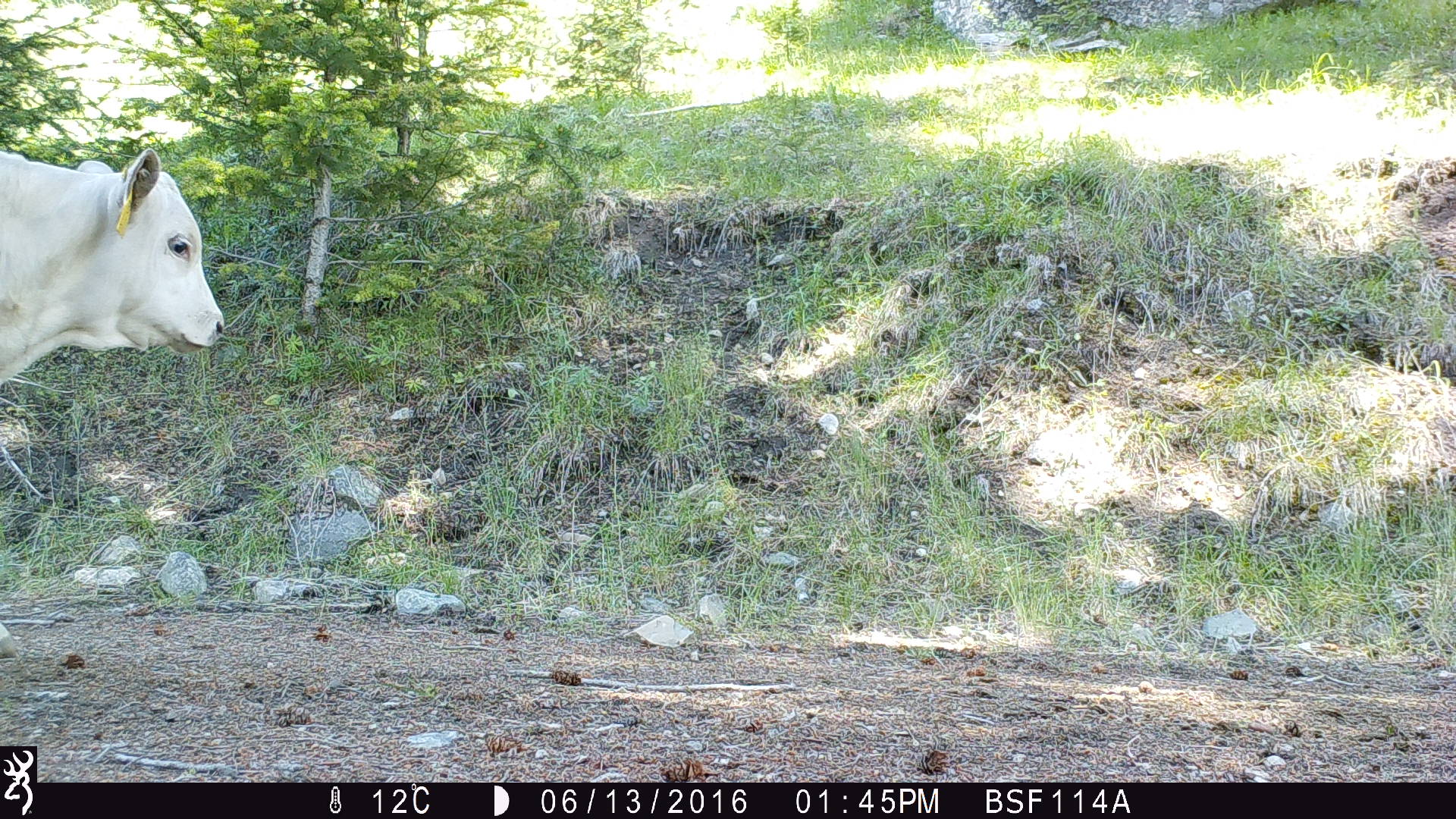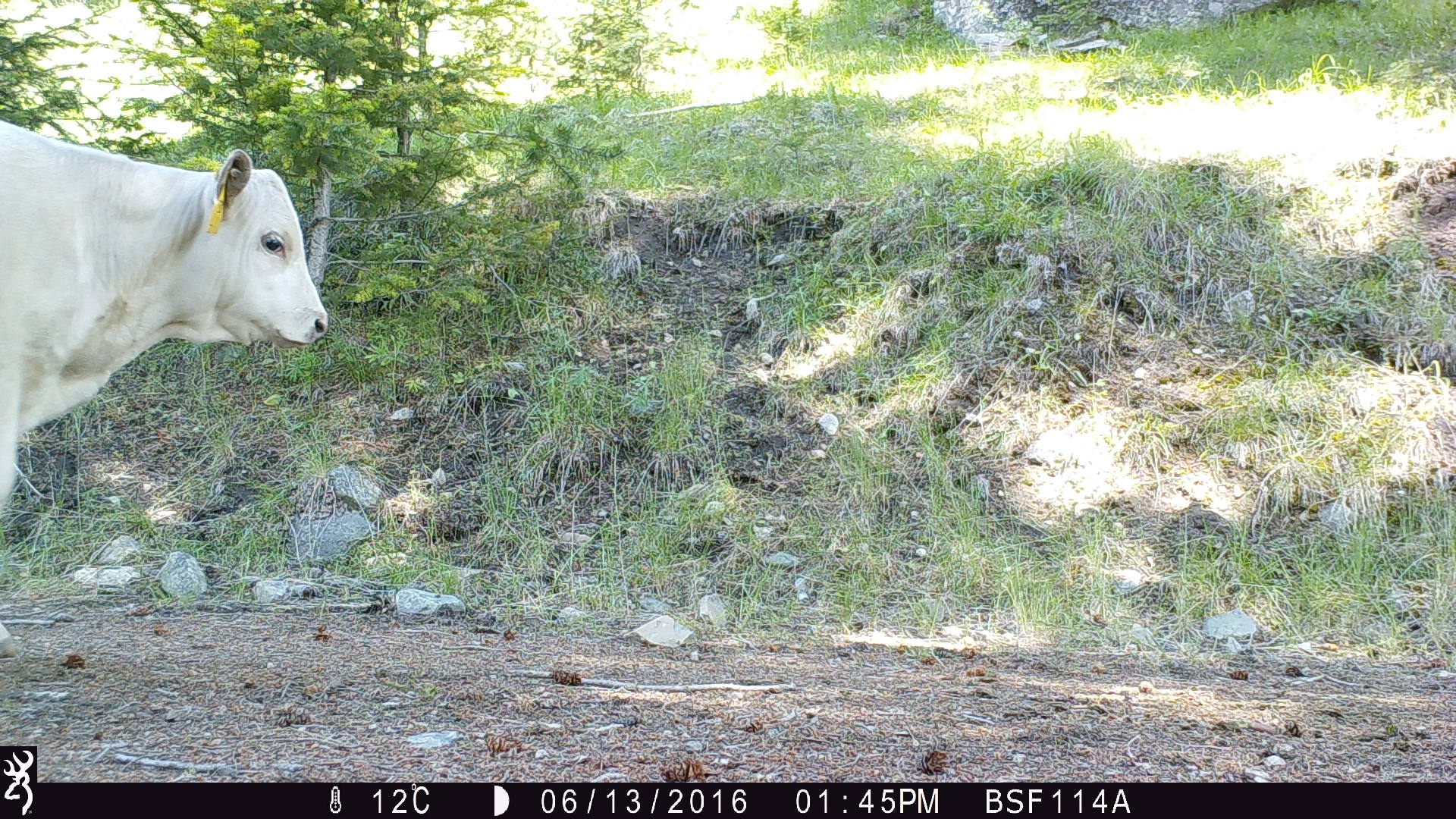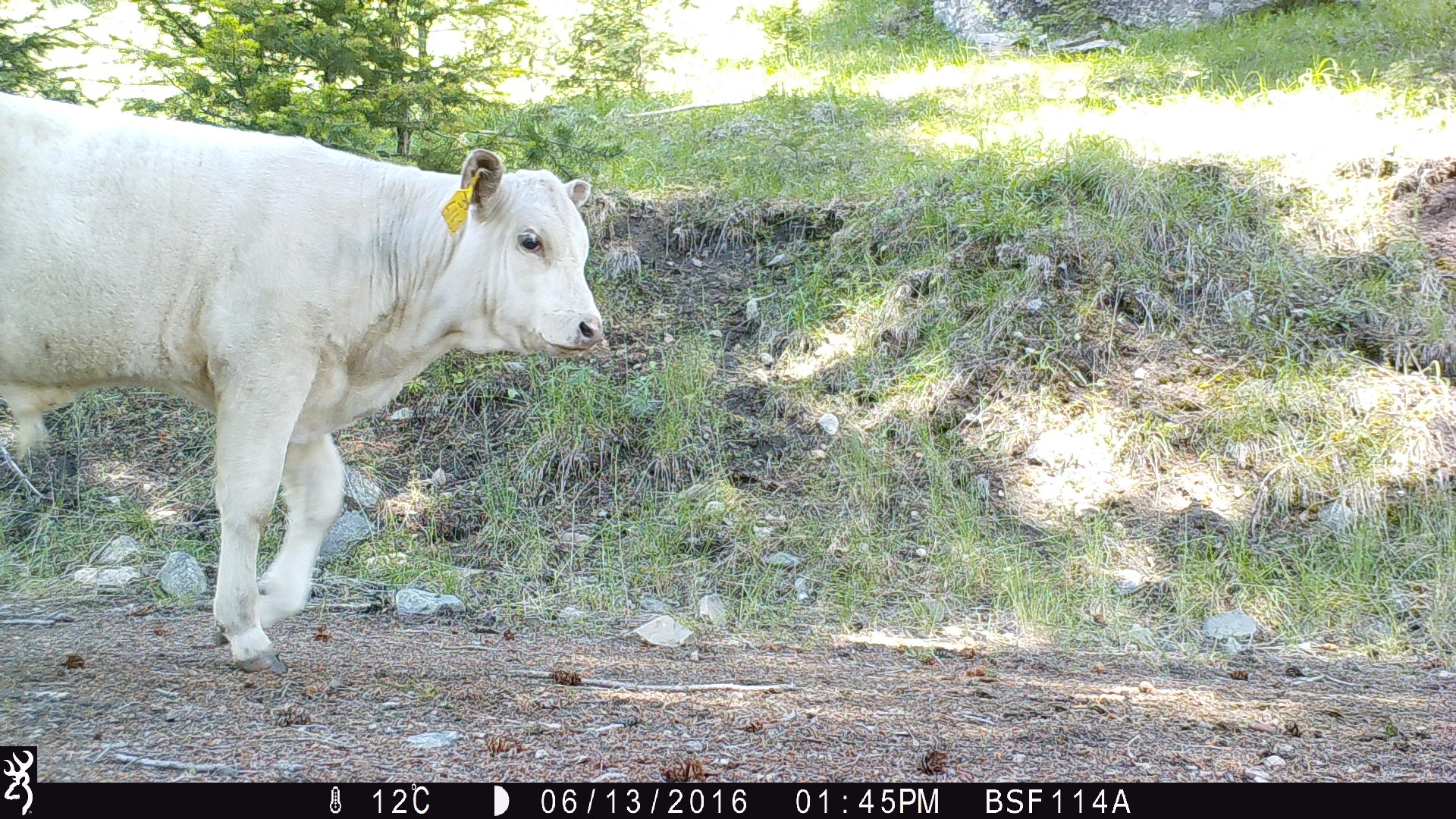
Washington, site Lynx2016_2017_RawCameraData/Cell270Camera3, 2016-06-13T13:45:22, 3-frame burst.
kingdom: Animalia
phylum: Chordata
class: Mammalia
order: Artiodactyla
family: Bovidae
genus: Bos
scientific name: Bos taurus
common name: domestic cattle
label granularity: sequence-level